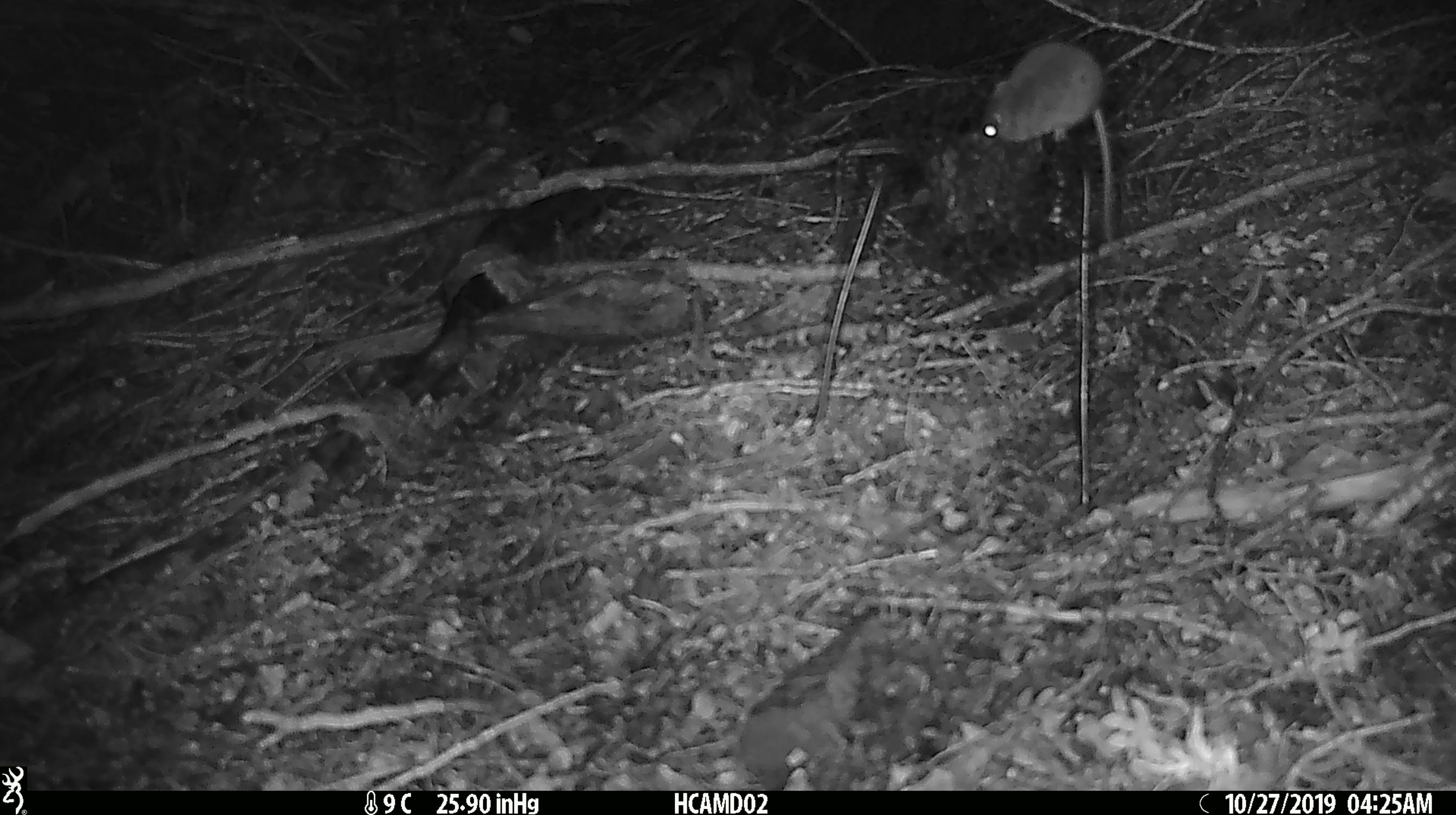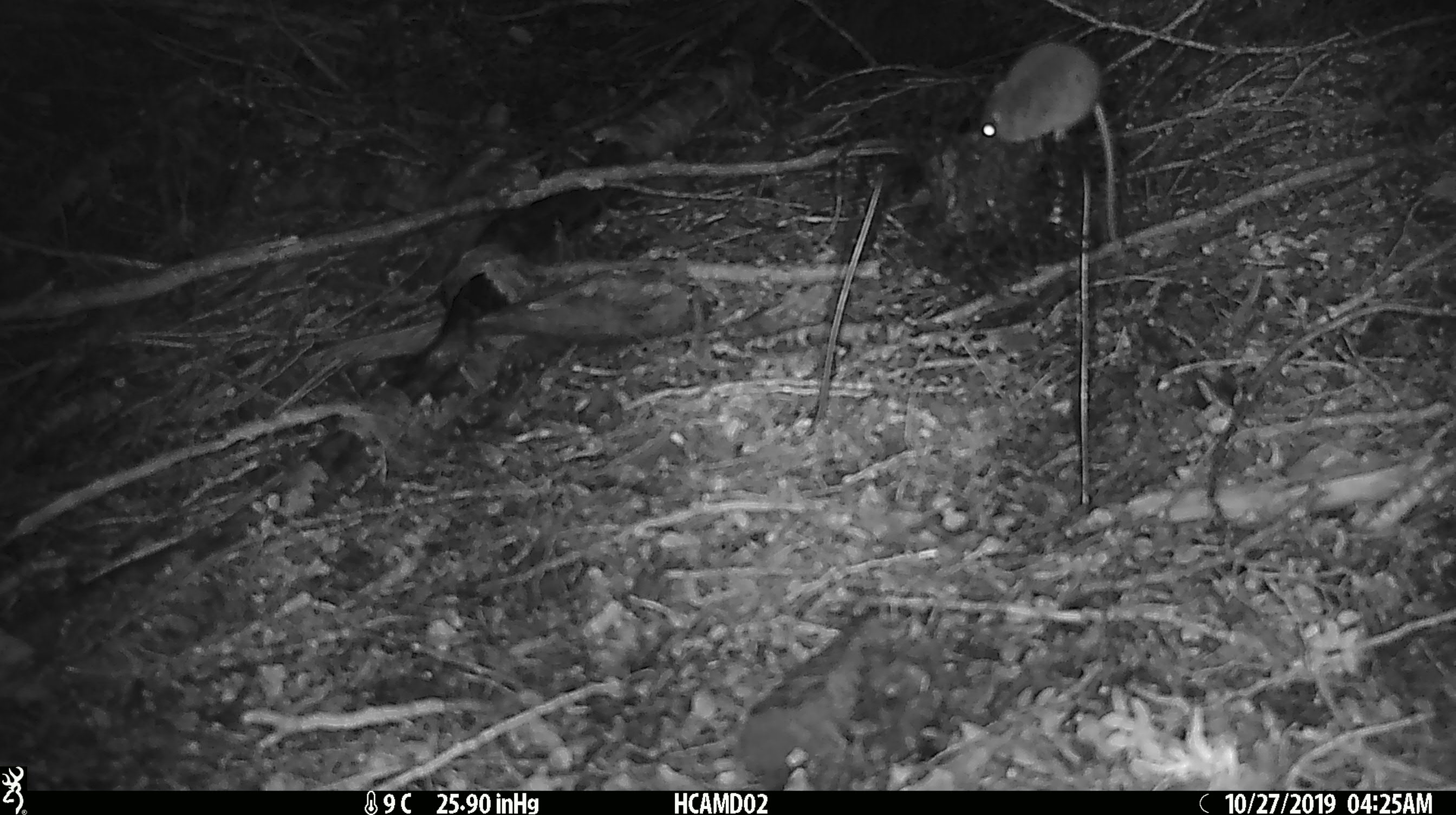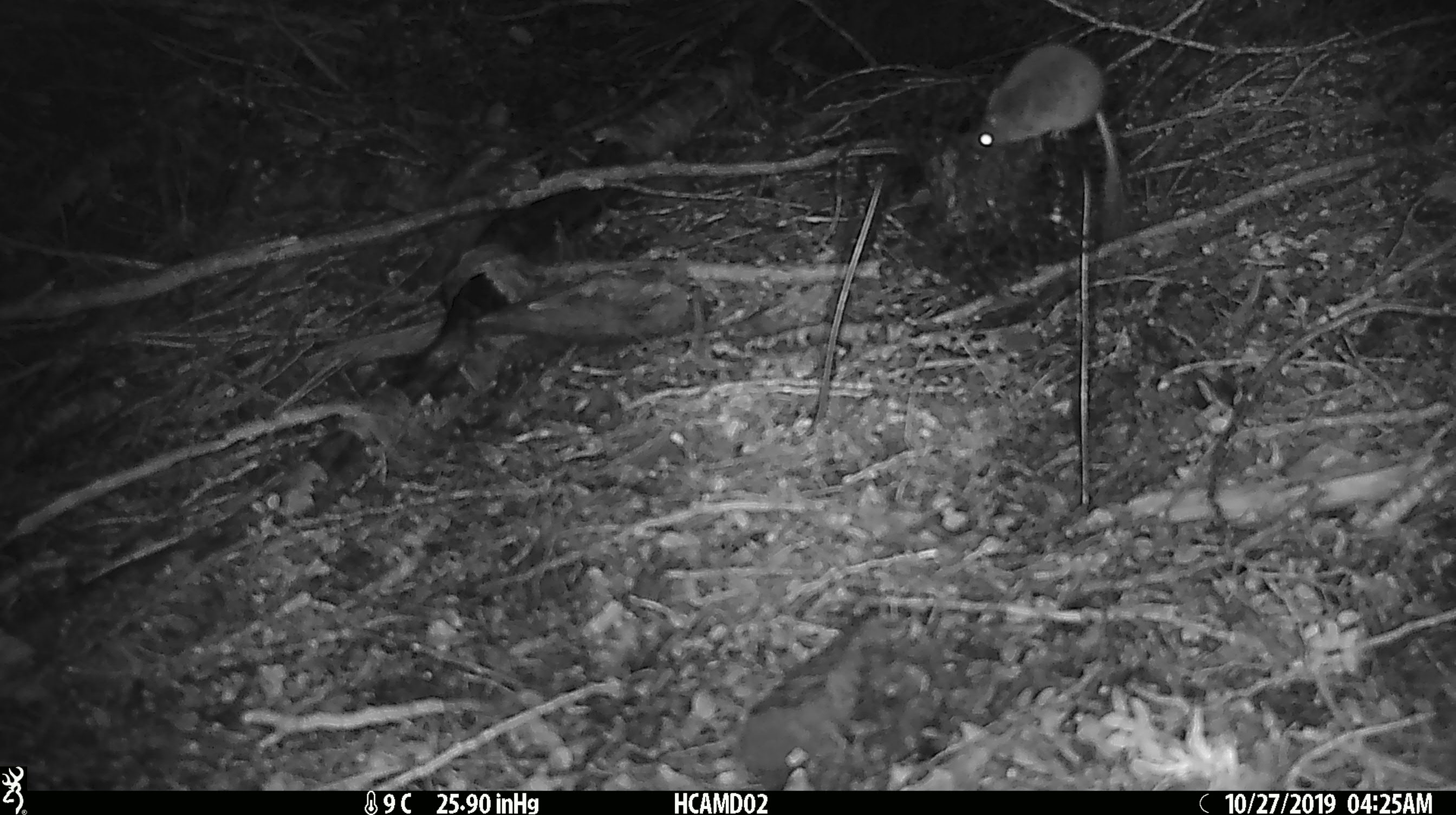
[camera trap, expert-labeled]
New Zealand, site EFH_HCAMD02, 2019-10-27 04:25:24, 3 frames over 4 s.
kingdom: Animalia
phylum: Chordata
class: Mammalia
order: Rodentia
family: Muridae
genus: Mus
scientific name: Mus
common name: mouse